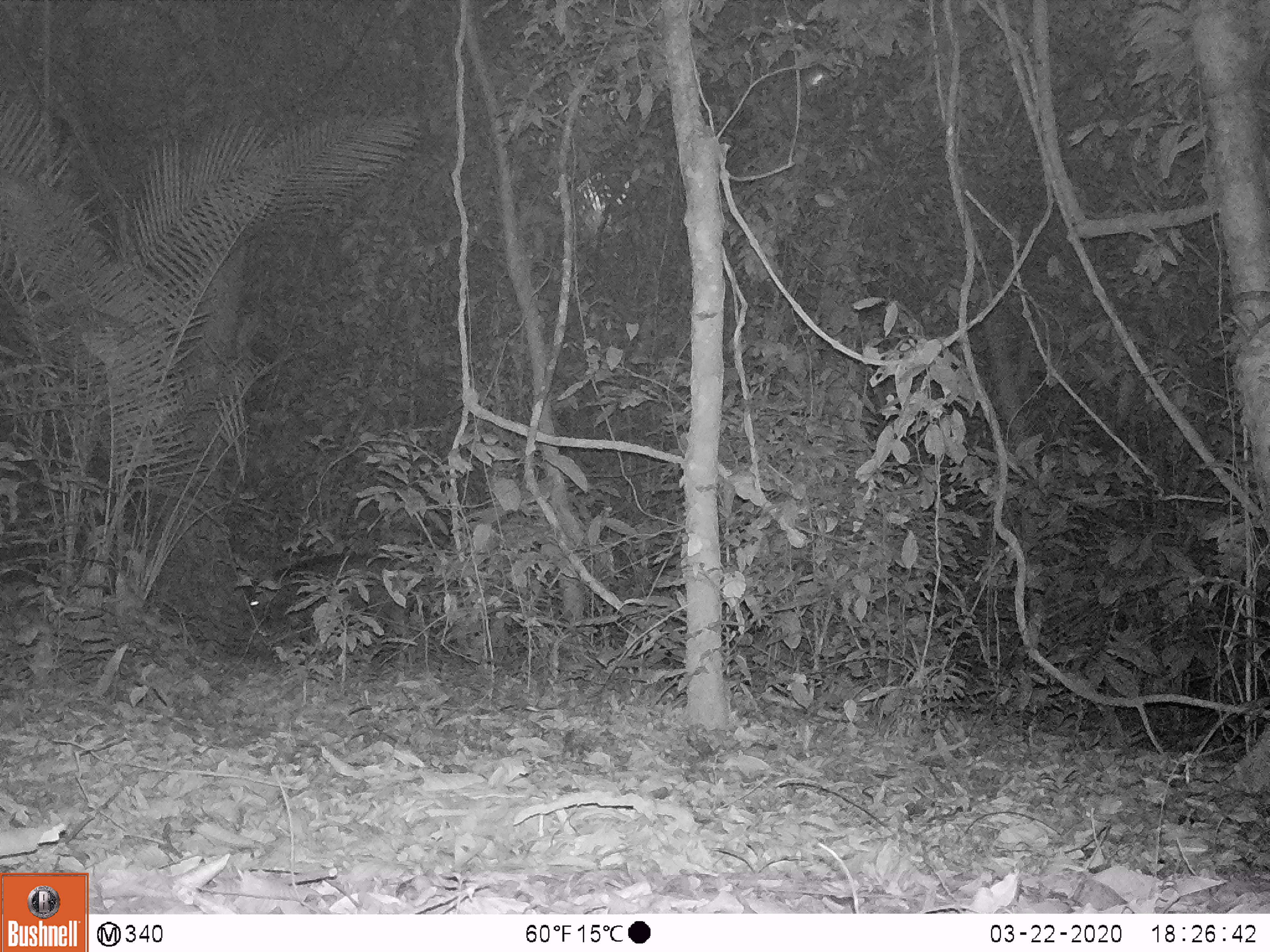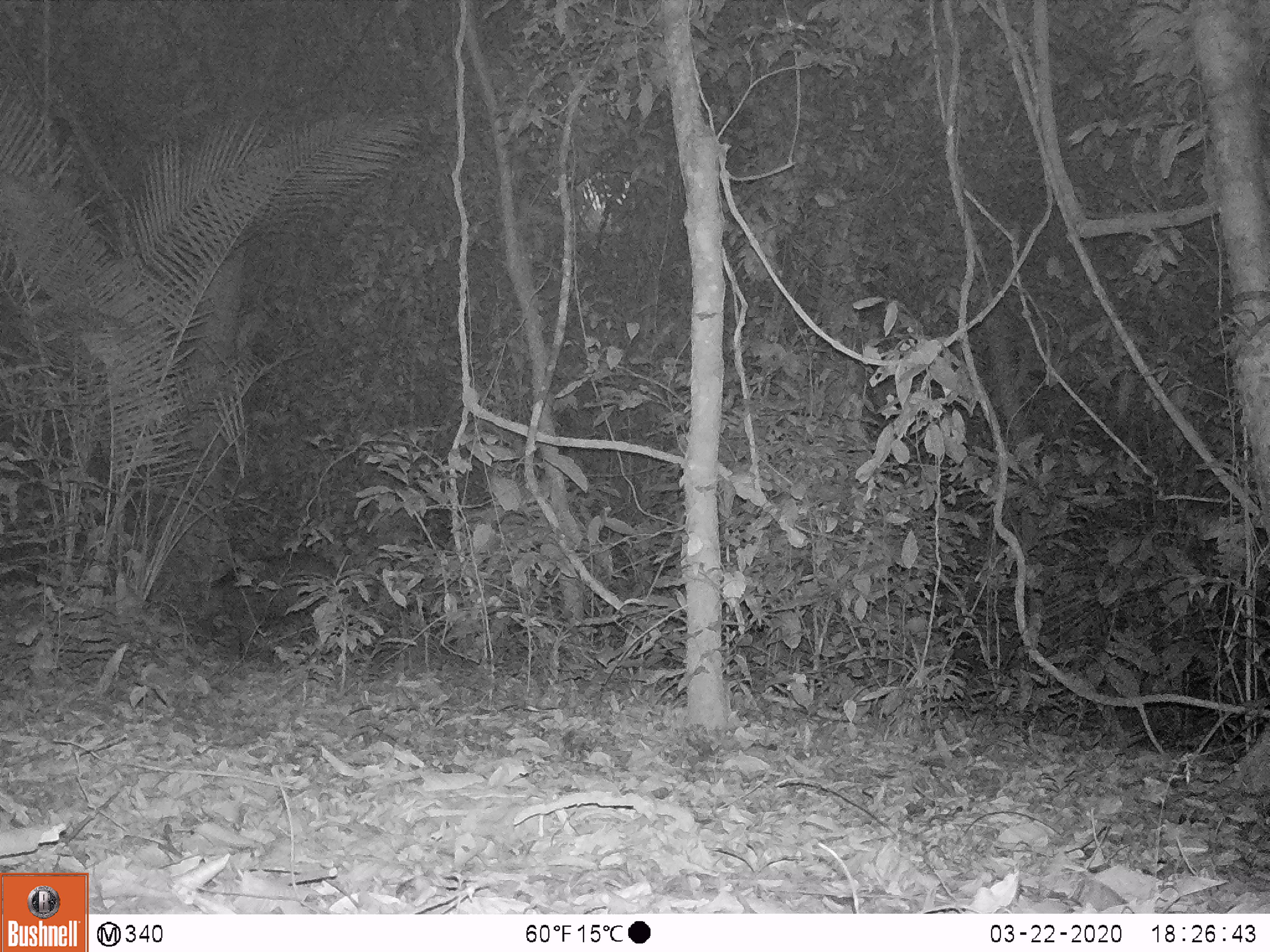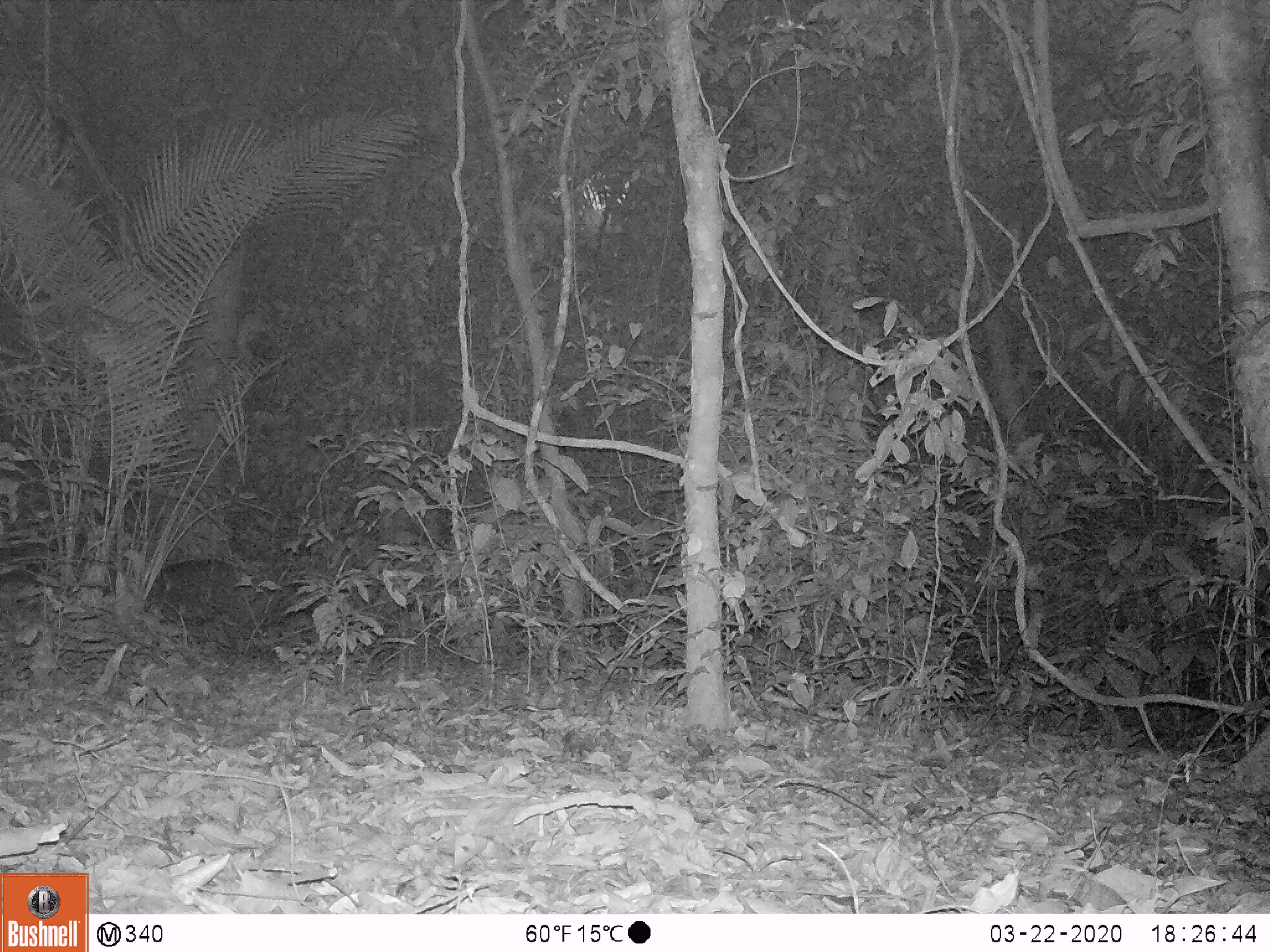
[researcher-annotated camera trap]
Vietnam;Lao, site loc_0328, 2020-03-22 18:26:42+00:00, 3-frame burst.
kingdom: Animalia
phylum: Chordata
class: Mammalia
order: Artiodactyla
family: Suidae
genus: Sus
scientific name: Sus scrofa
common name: eurasian wild pig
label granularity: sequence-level